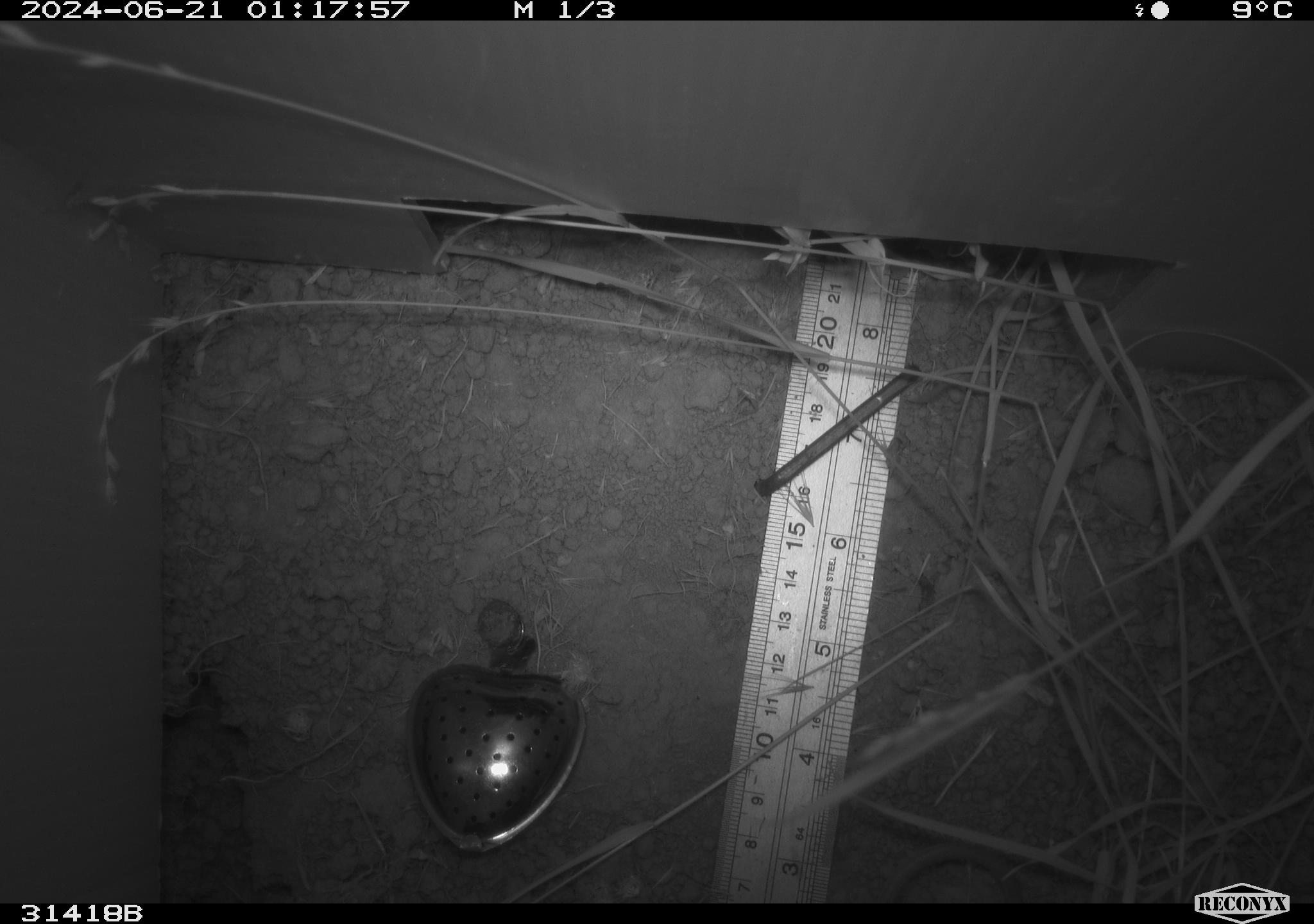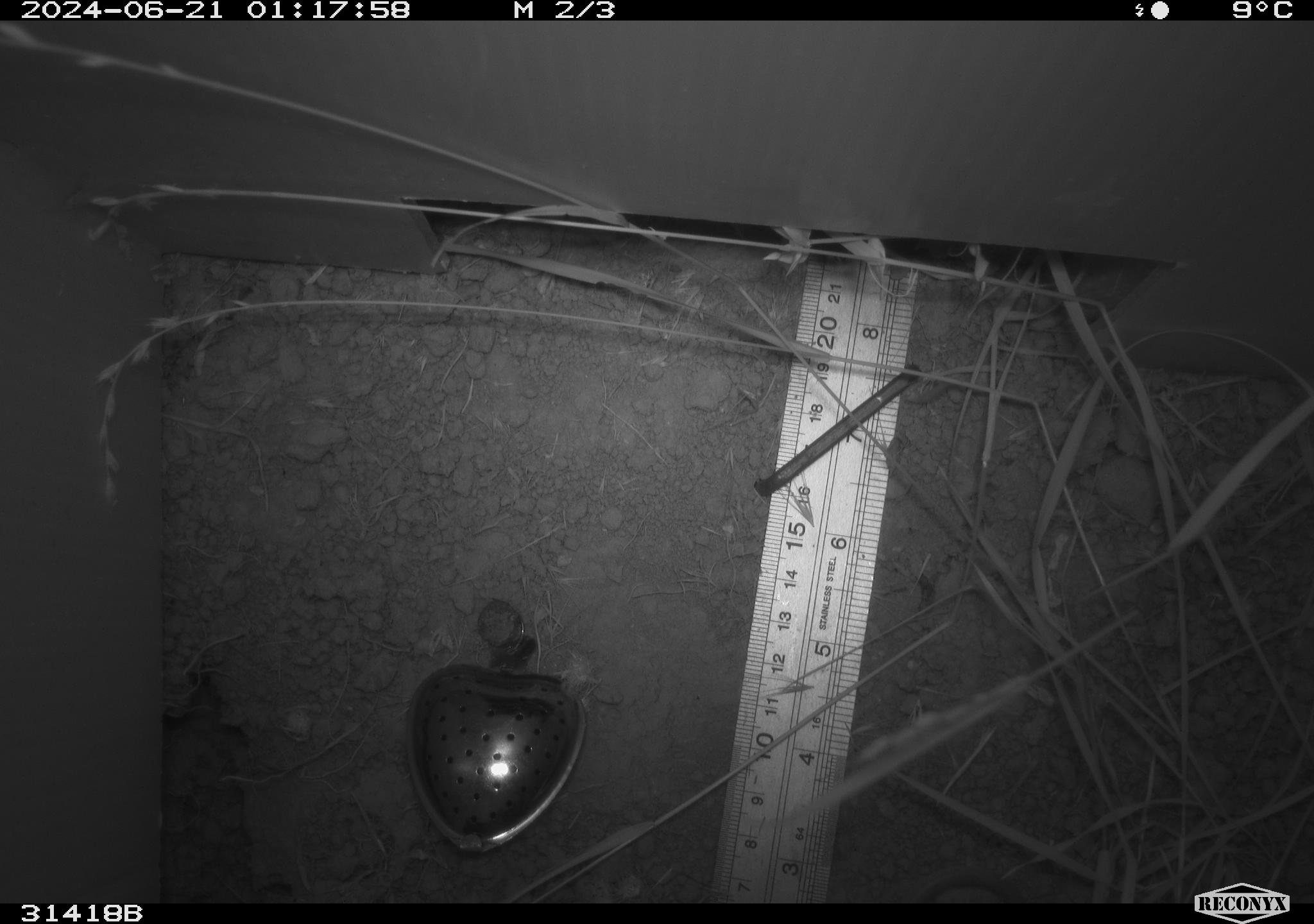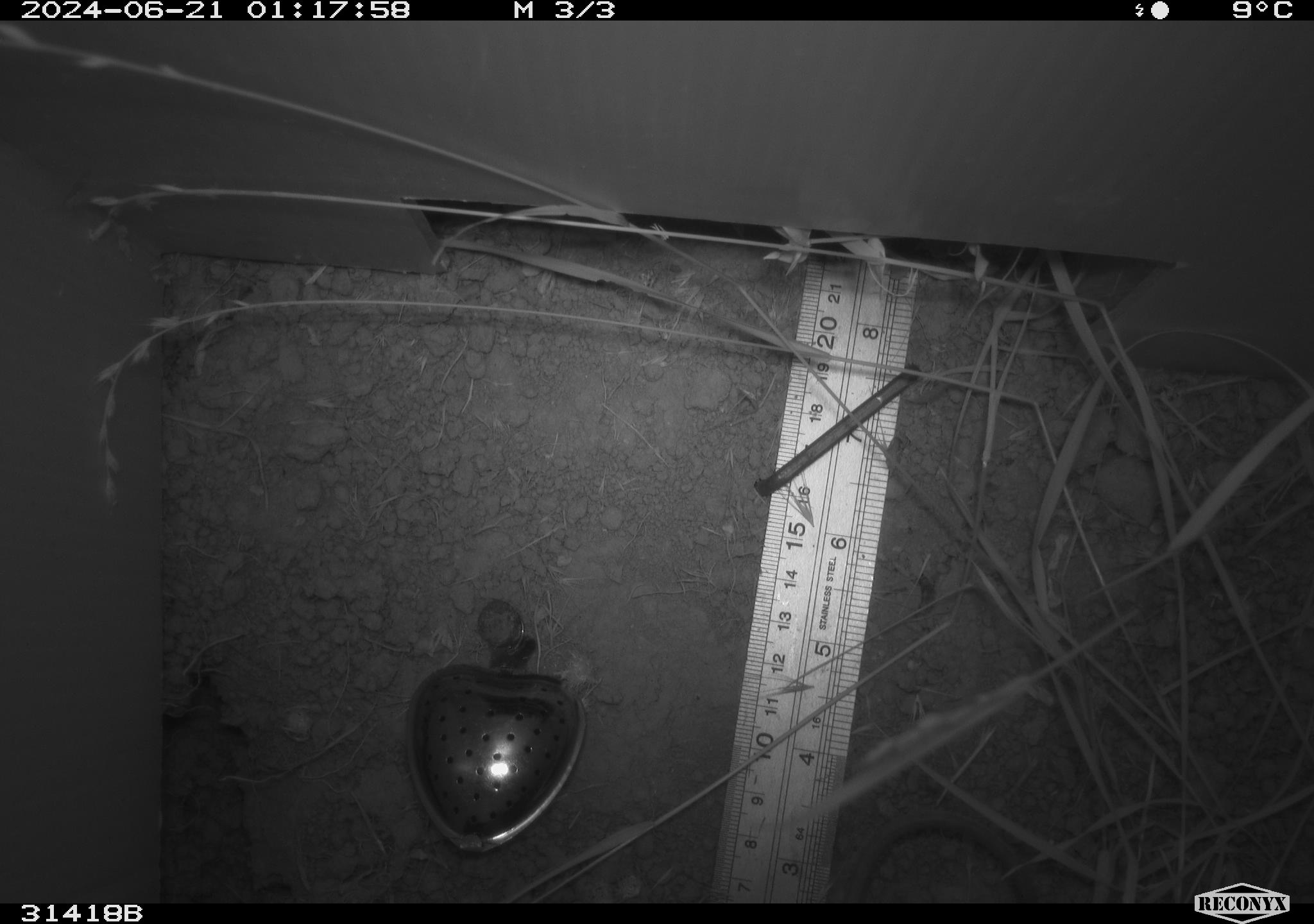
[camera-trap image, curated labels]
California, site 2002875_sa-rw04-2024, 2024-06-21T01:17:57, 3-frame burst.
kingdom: Animalia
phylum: Chordata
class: Mammalia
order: Rodentia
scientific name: Rodentia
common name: mouse species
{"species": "mouse species (Rodentia)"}